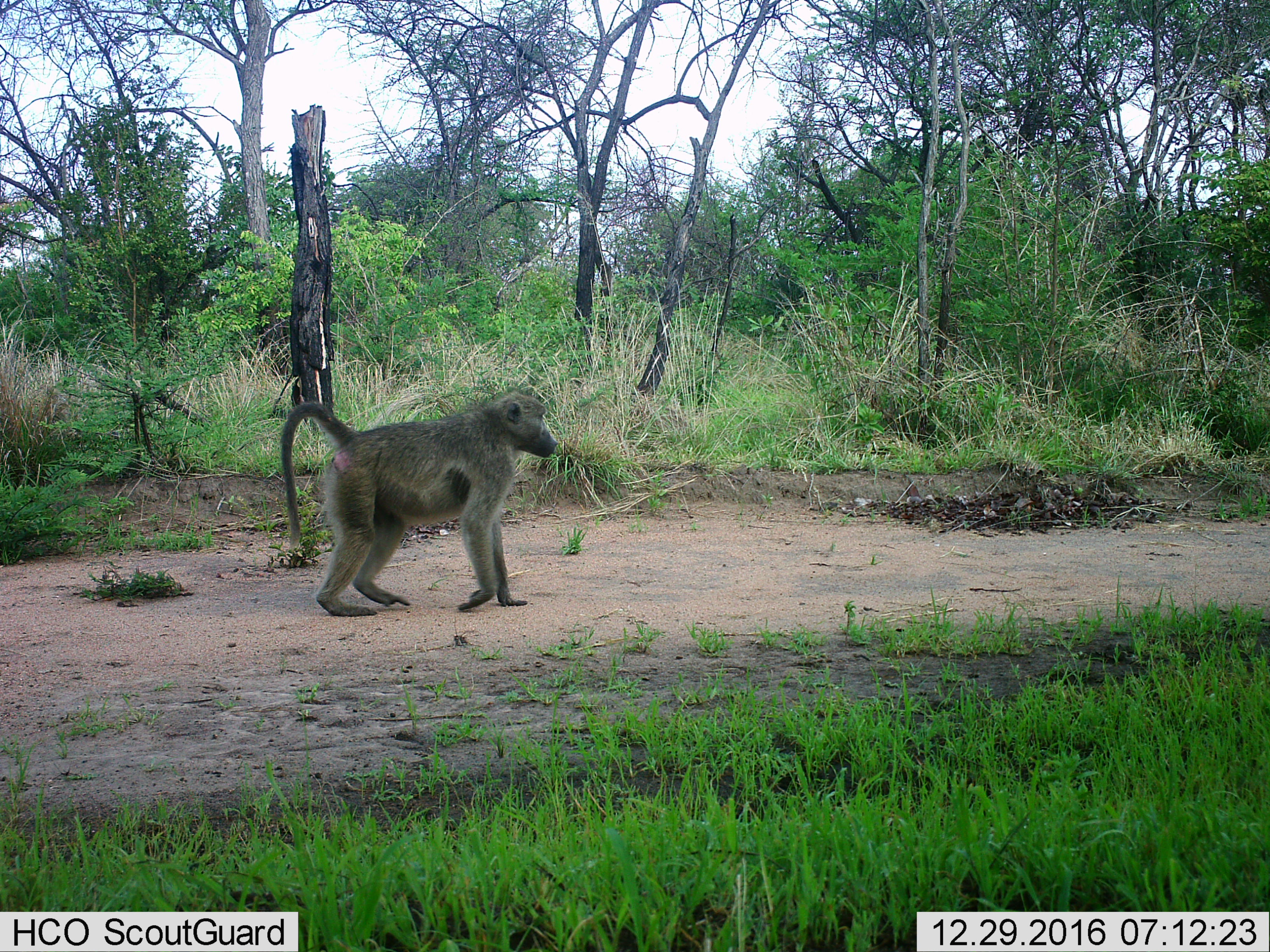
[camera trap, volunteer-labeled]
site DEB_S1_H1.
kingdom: Animalia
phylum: Chordata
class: Mammalia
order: Primates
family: Cercopithecidae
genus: Papio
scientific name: Papio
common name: baboon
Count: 1.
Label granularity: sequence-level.